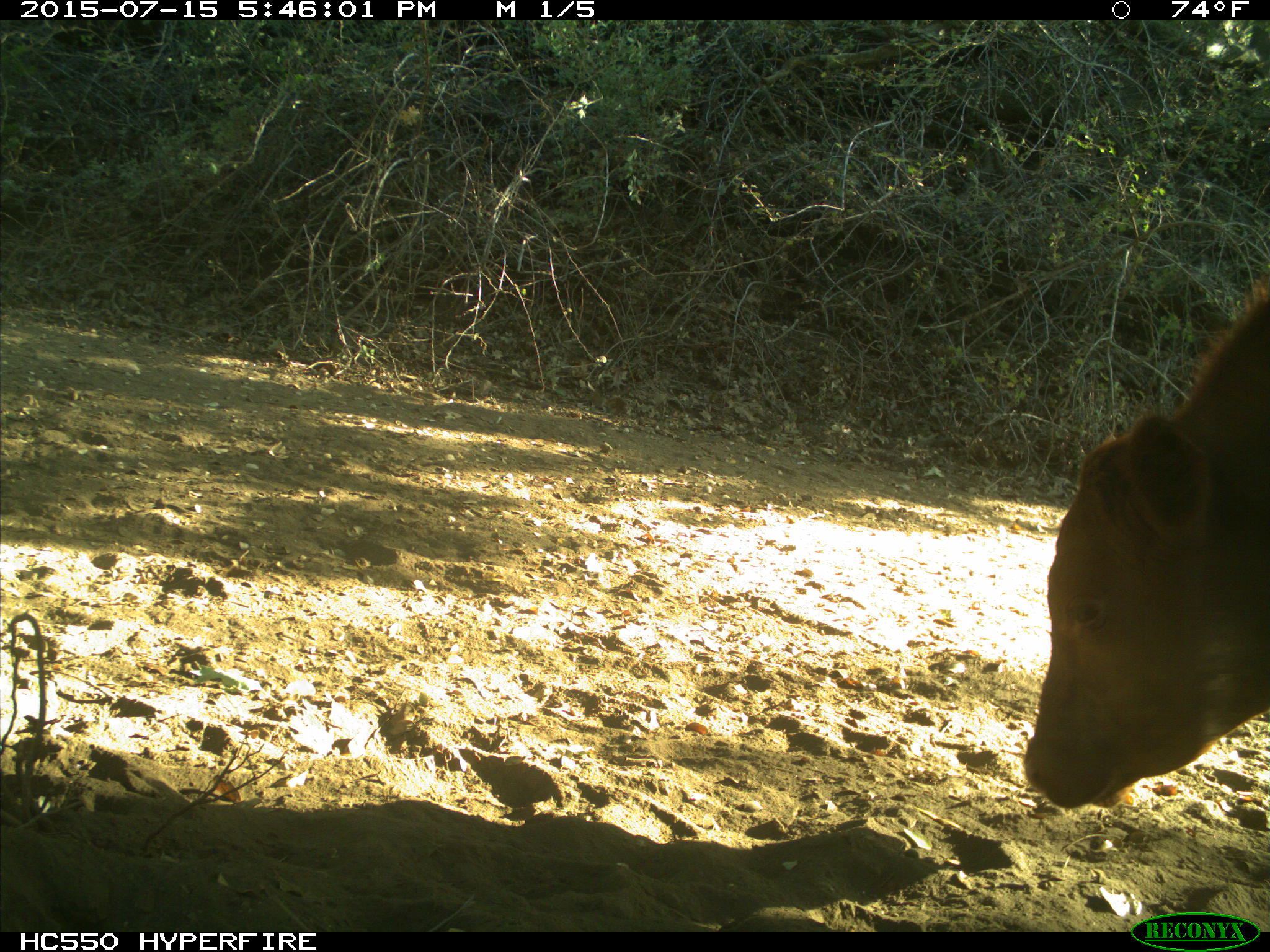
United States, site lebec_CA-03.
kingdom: Animalia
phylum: Chordata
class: Mammalia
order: Artiodactyla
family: Bovidae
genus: Bos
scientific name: Bos taurus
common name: domestic cow